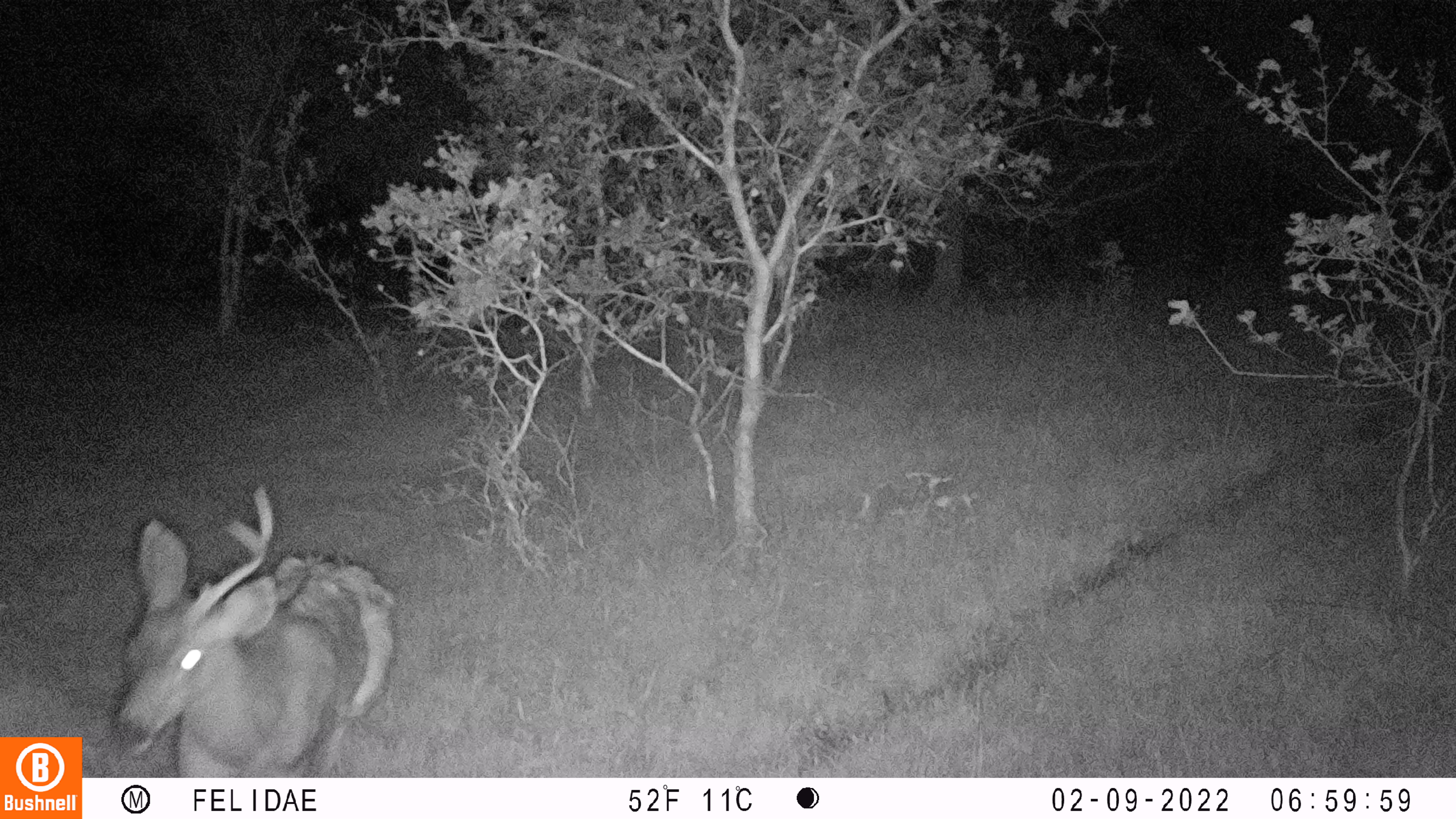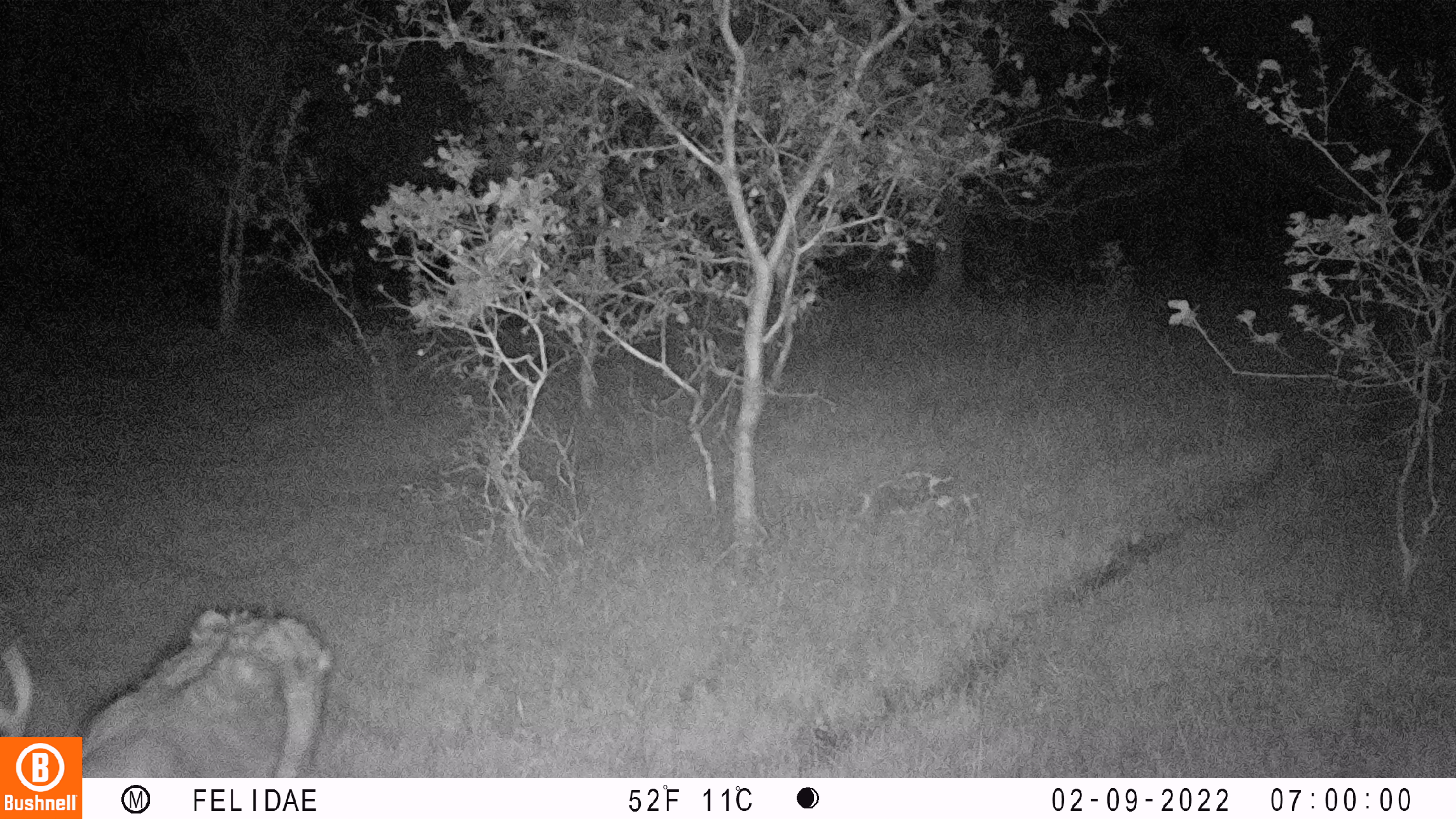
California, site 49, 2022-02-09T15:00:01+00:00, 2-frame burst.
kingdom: Animalia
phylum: Chordata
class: Mammalia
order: Artiodactyla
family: Cervidae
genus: Odocoileus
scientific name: Odocoileus hemionus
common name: mule deer